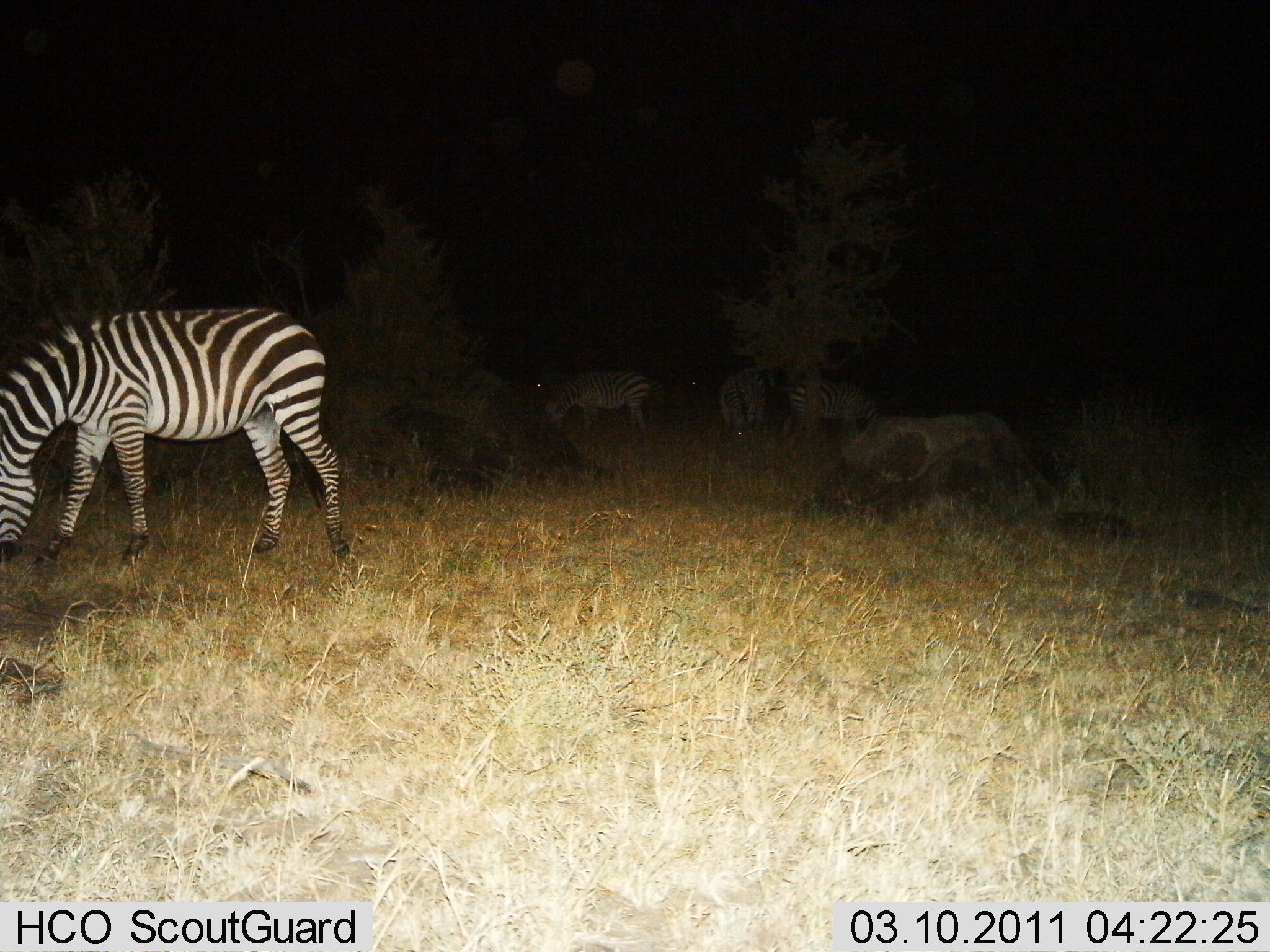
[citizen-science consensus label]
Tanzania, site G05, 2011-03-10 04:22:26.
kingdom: Animalia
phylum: Chordata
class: Mammalia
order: Perissodactyla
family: Equidae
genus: Equus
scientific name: Equus quagga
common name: plains zebra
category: zebra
Zebra (plains zebra) (Equus quagga), count 4. Behavior (volunteer vote fractions): standing 50%, resting 0%, moving 0%, interacting 0%. Young present (vote fraction): 0%. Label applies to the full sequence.